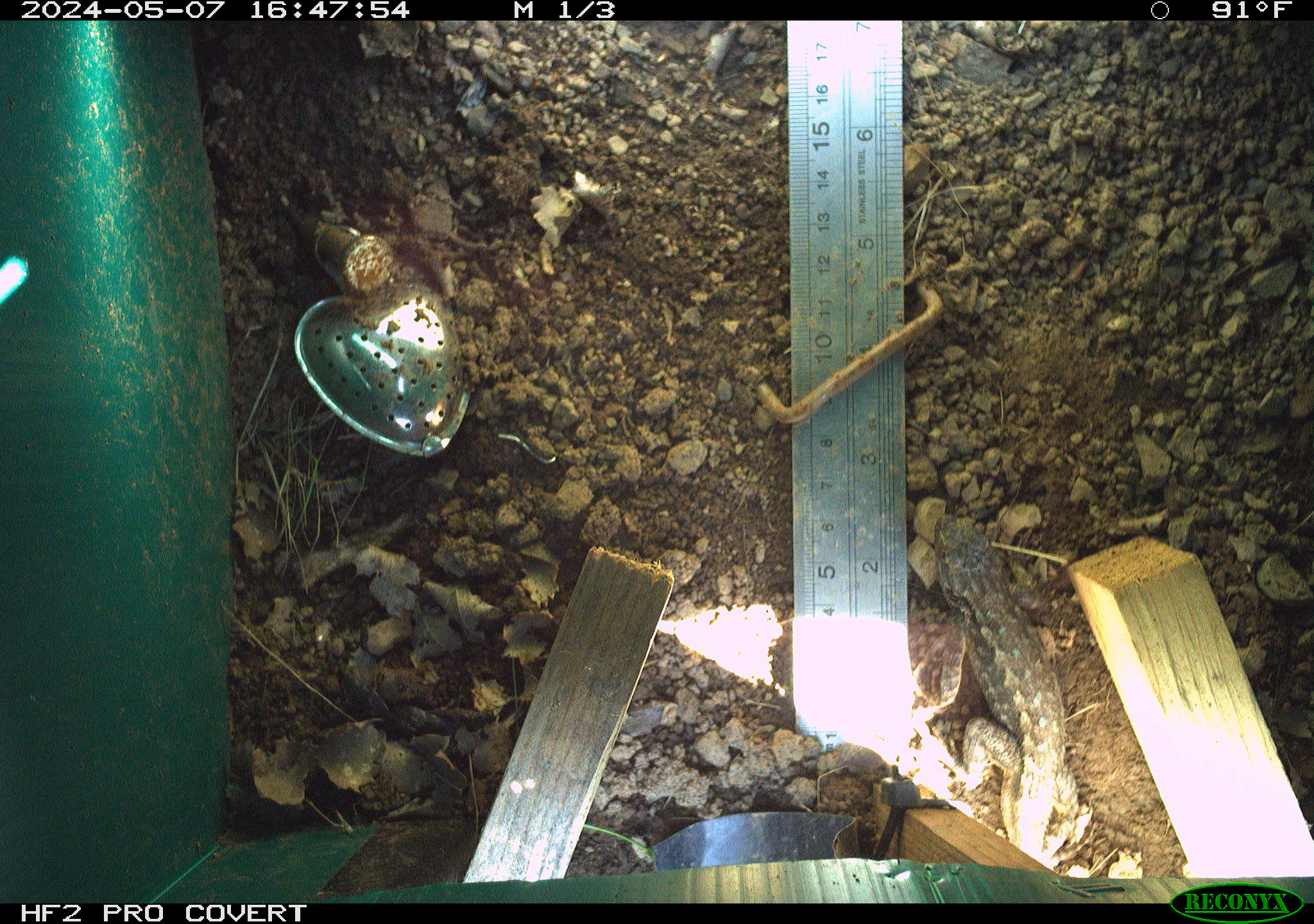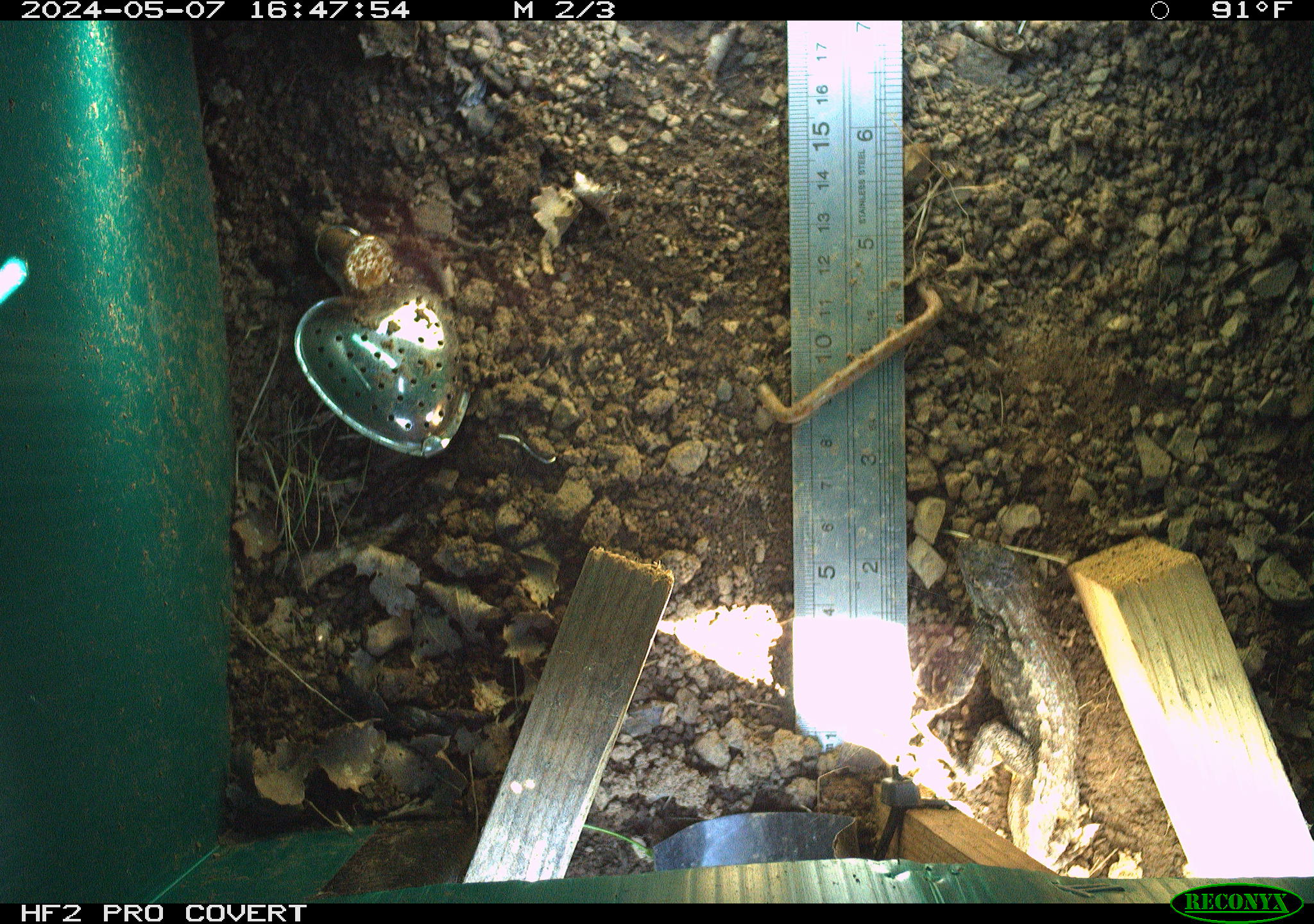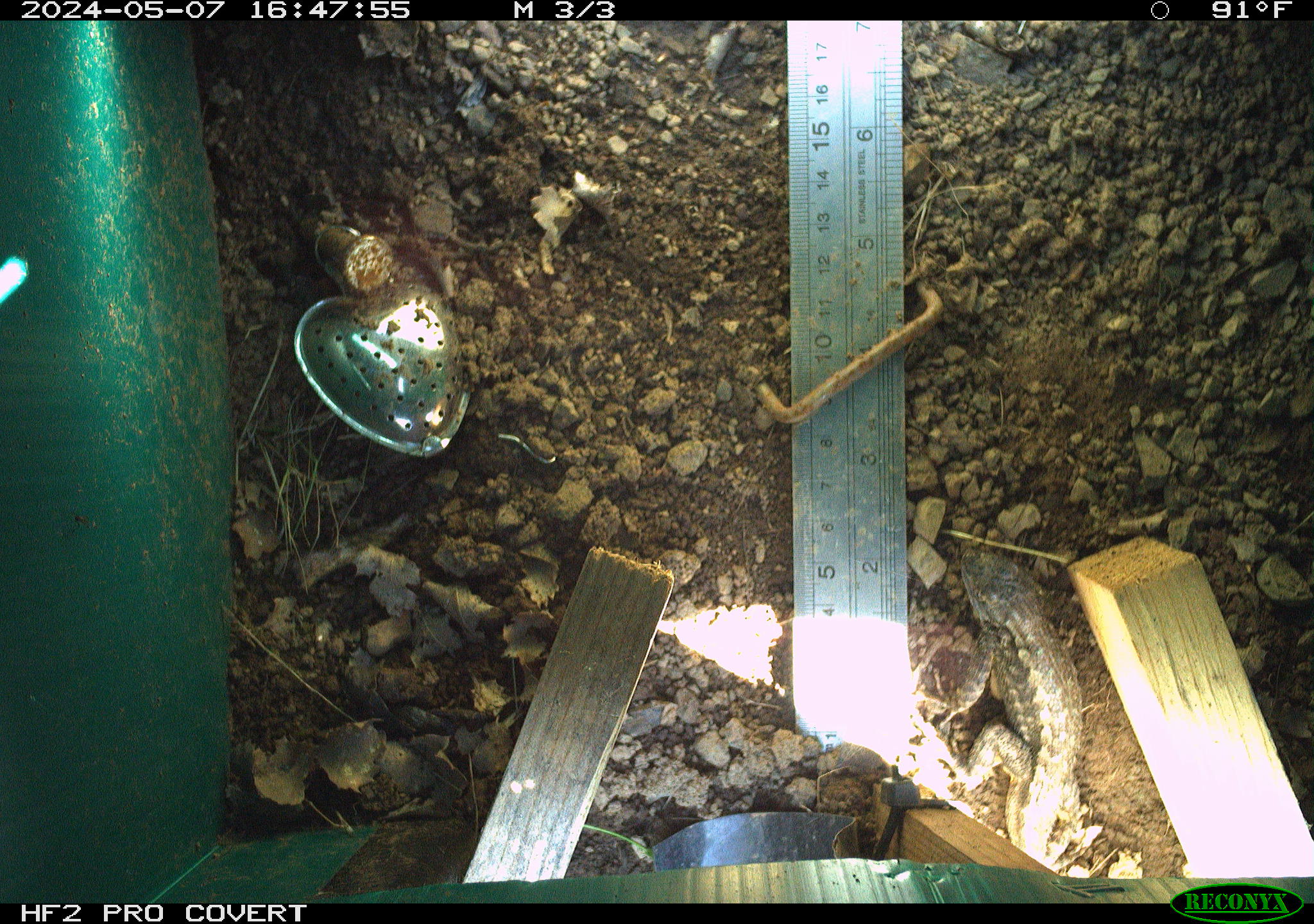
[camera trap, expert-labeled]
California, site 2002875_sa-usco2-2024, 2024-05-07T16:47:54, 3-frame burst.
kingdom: Animalia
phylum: Chordata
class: Reptilia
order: Squamata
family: Phrynosomatidae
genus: Sceloporus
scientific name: Sceloporus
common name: spiny lizards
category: sceloporus species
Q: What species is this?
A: Sceloporus species (spiny lizards) (Sceloporus).